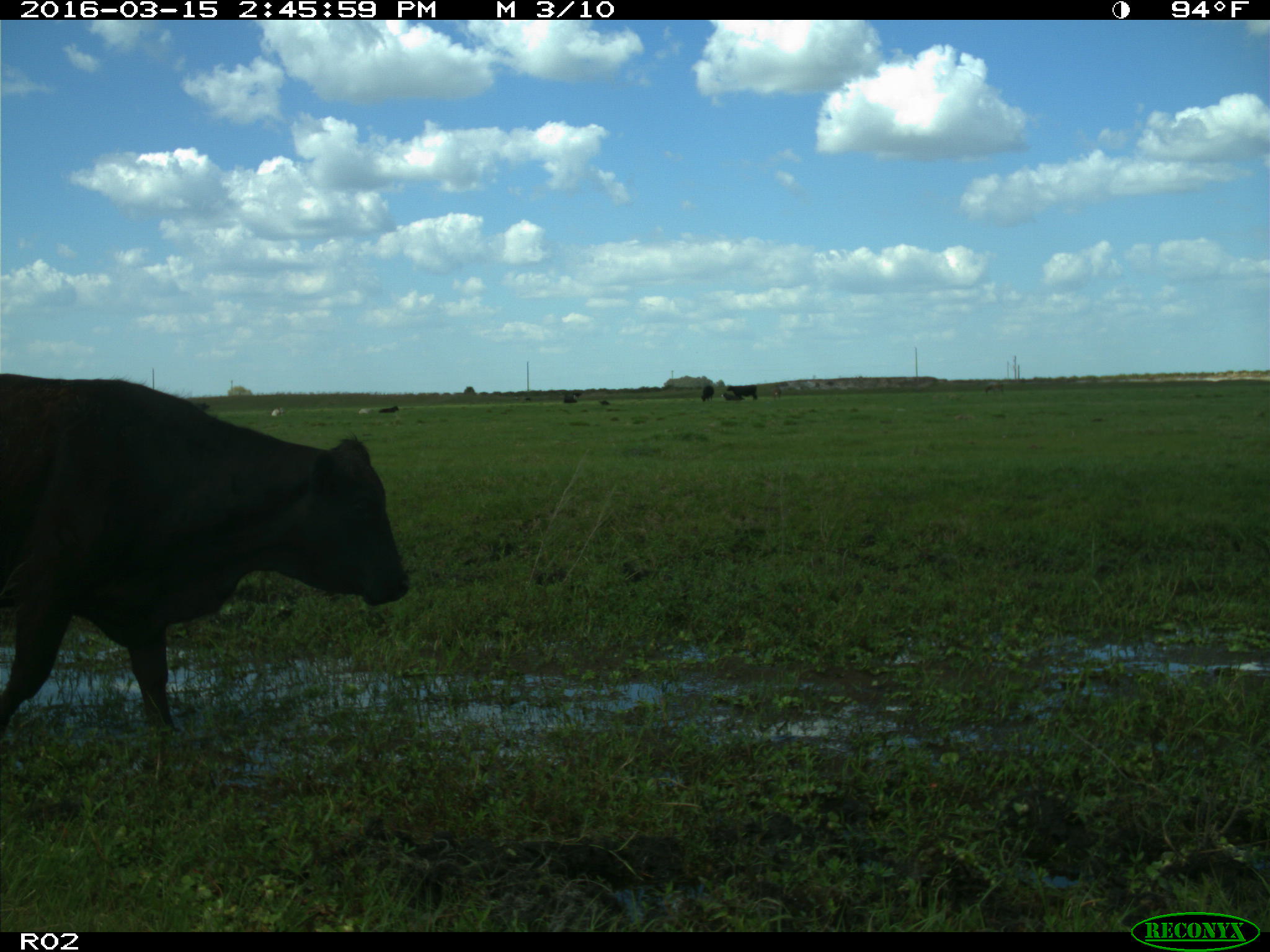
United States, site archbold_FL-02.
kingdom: Animalia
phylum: Chordata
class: Mammalia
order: Artiodactyla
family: Bovidae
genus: Bos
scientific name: Bos taurus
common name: domestic cow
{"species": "Bos taurus (domestic cow)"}